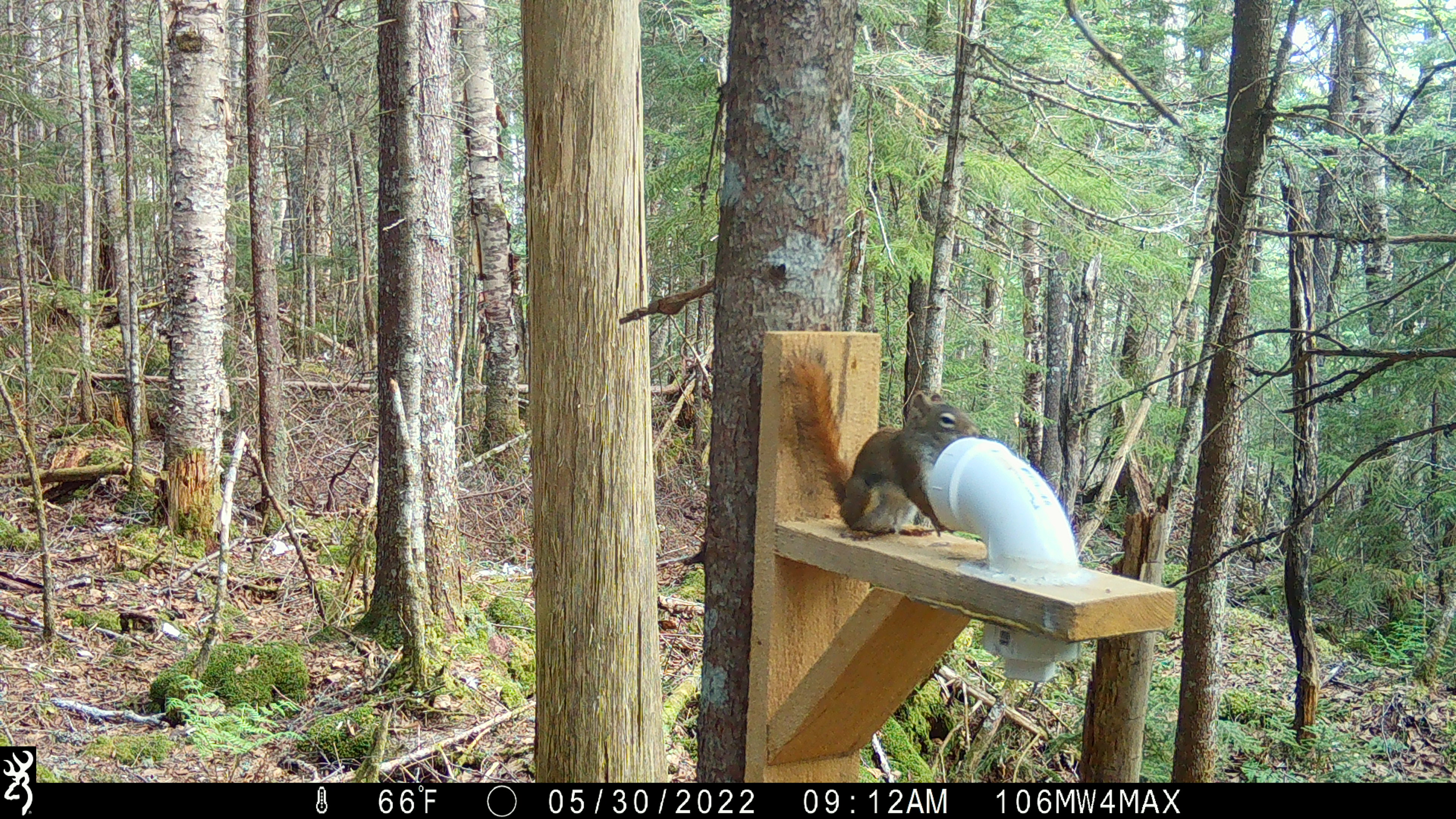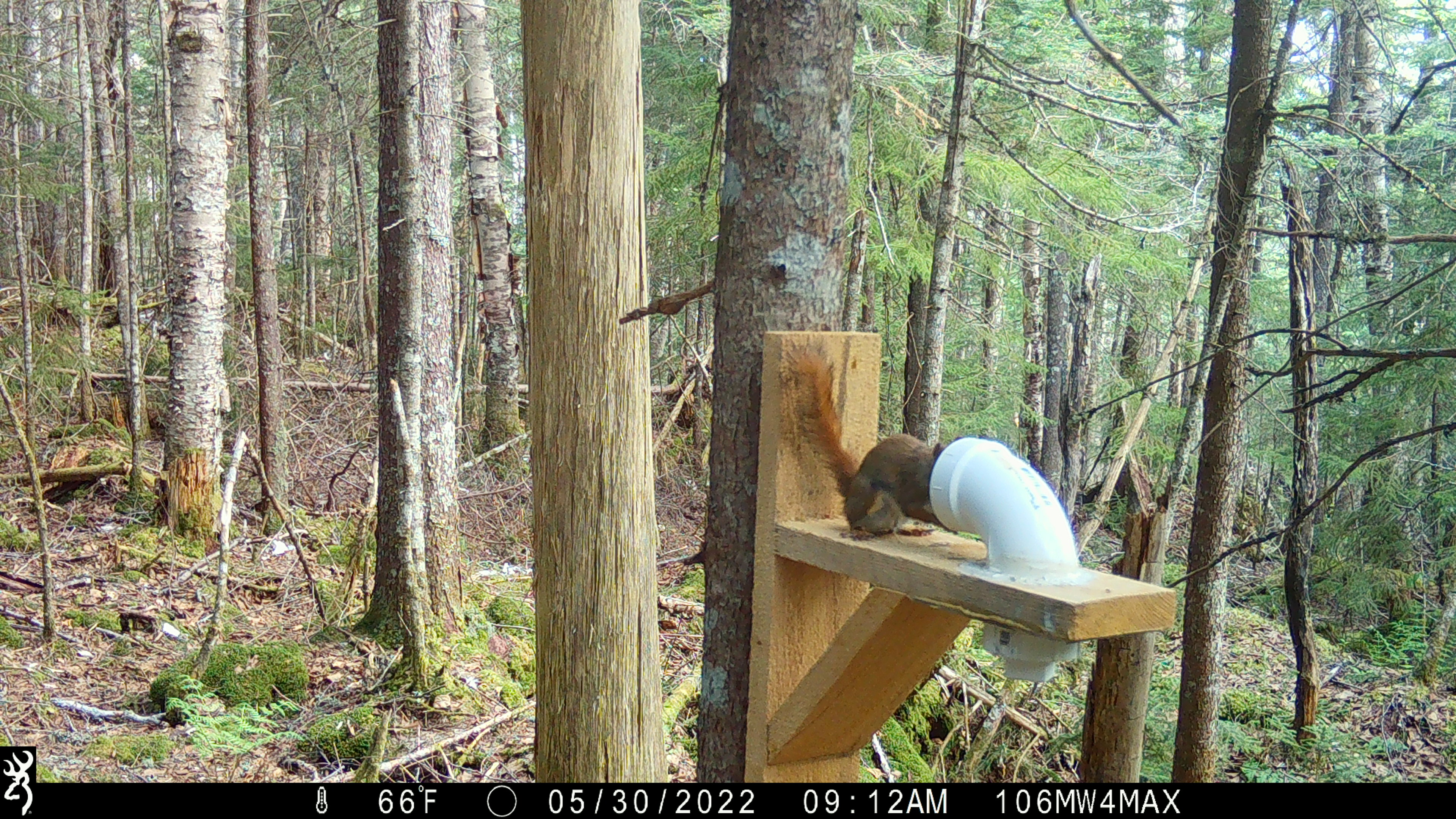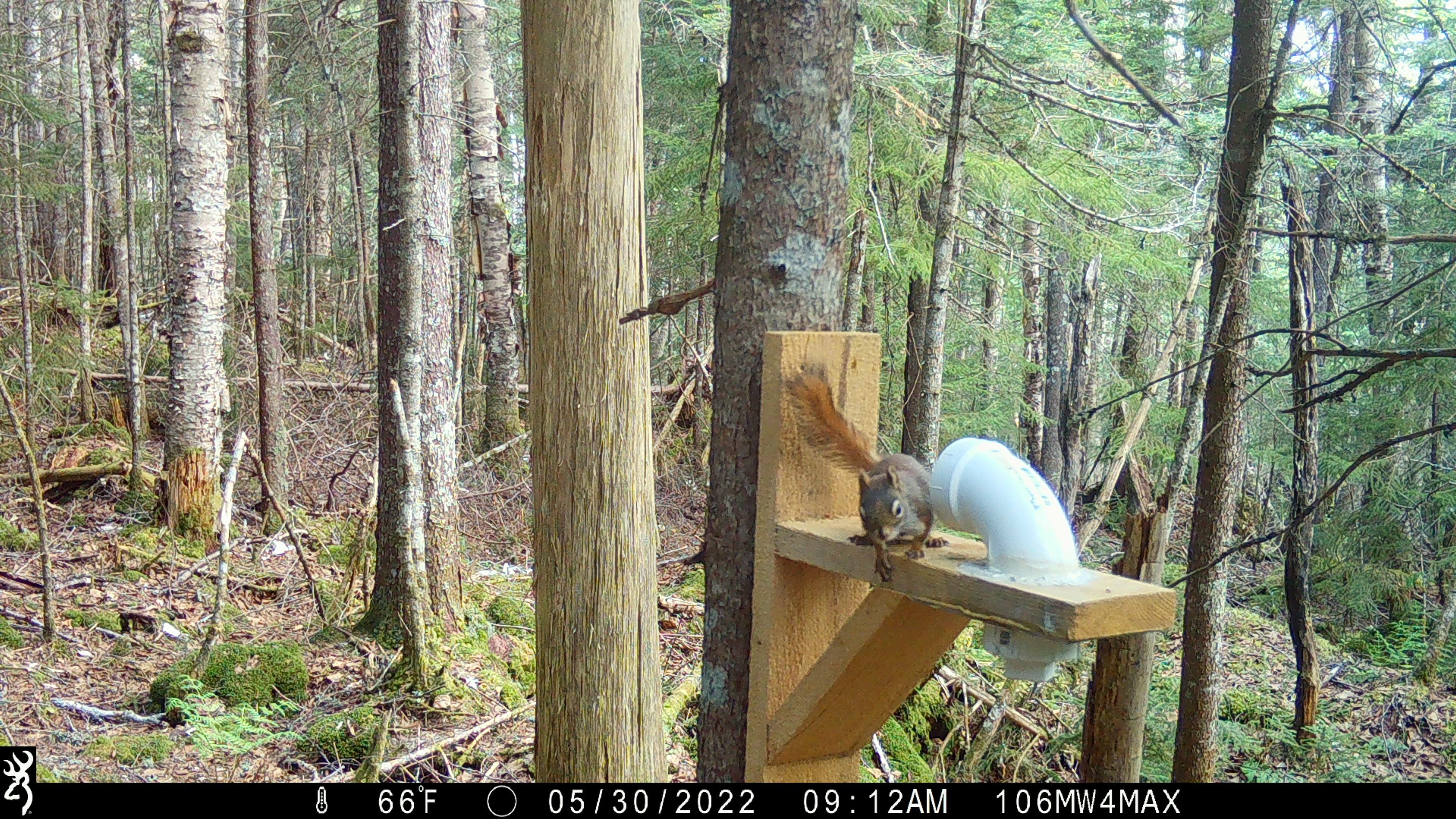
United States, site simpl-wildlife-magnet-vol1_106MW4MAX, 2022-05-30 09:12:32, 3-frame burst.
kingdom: Animalia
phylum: Chordata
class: Mammalia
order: Rodentia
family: Sciuridae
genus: Tamiasciurus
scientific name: Tamiasciurus hudsonicus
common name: red squirrel